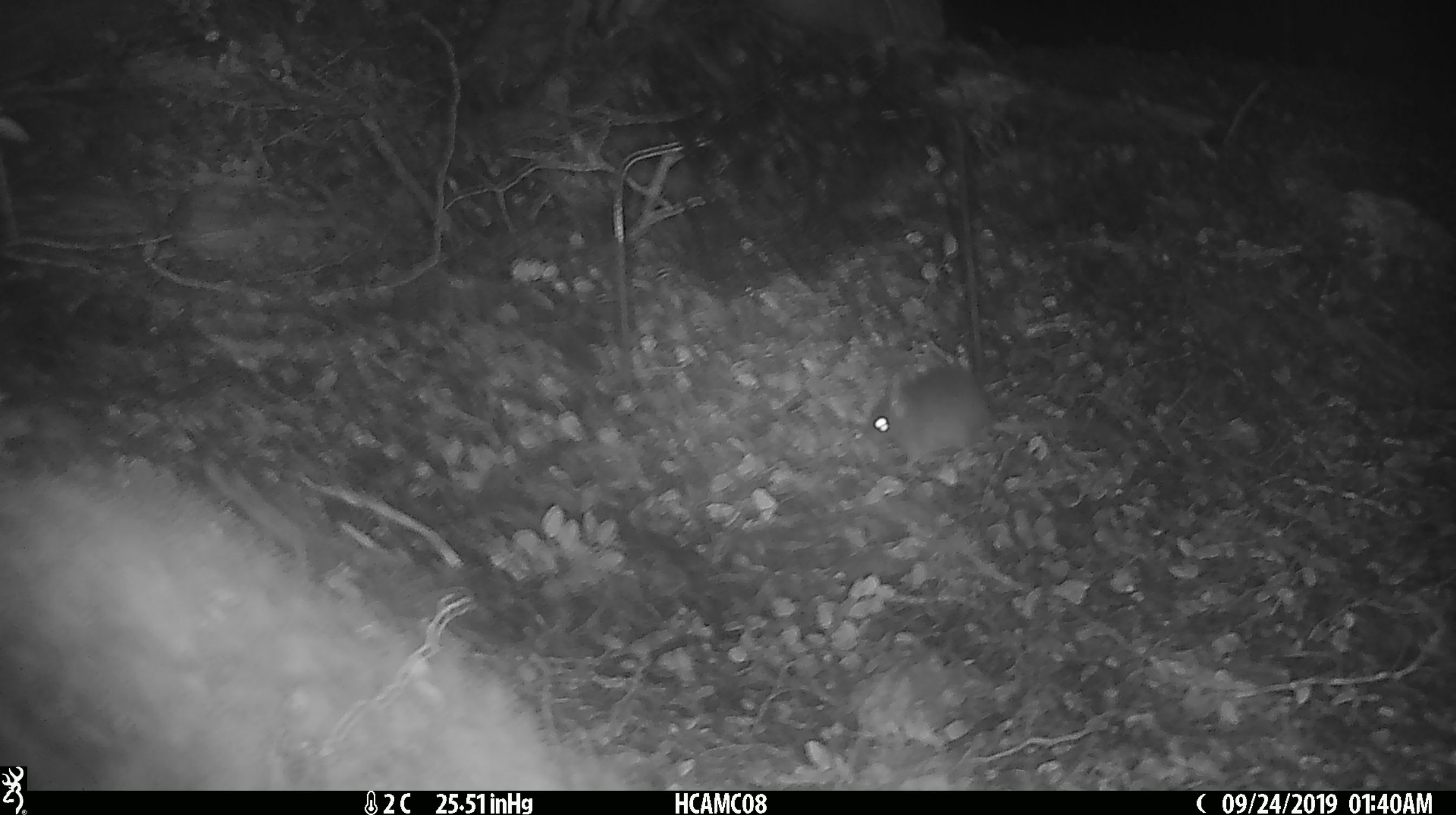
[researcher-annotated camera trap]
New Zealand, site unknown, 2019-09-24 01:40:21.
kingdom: Animalia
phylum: Chordata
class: Mammalia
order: Rodentia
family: Muridae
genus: Mus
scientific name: Mus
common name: mouse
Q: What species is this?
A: Mouse (Mus).